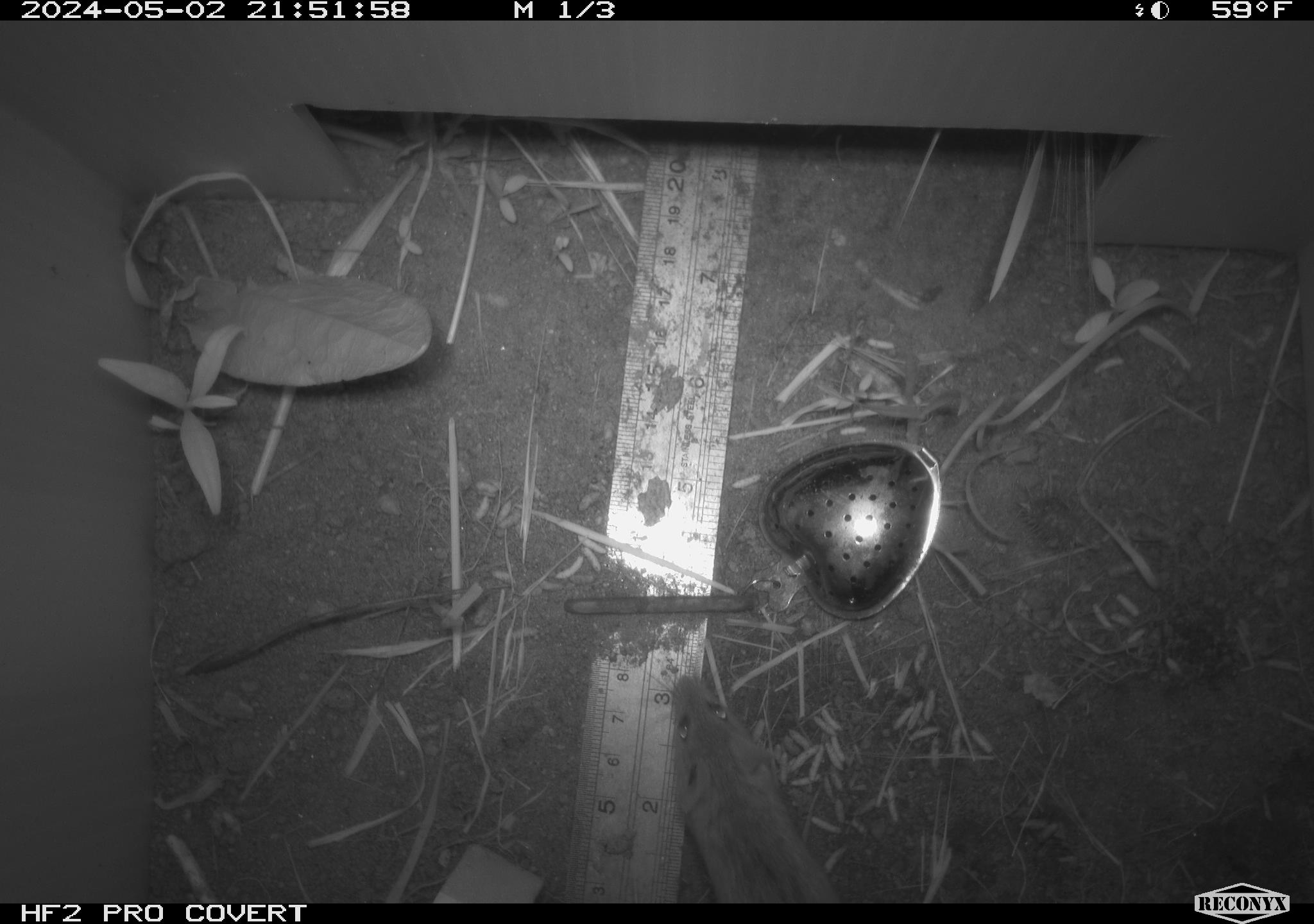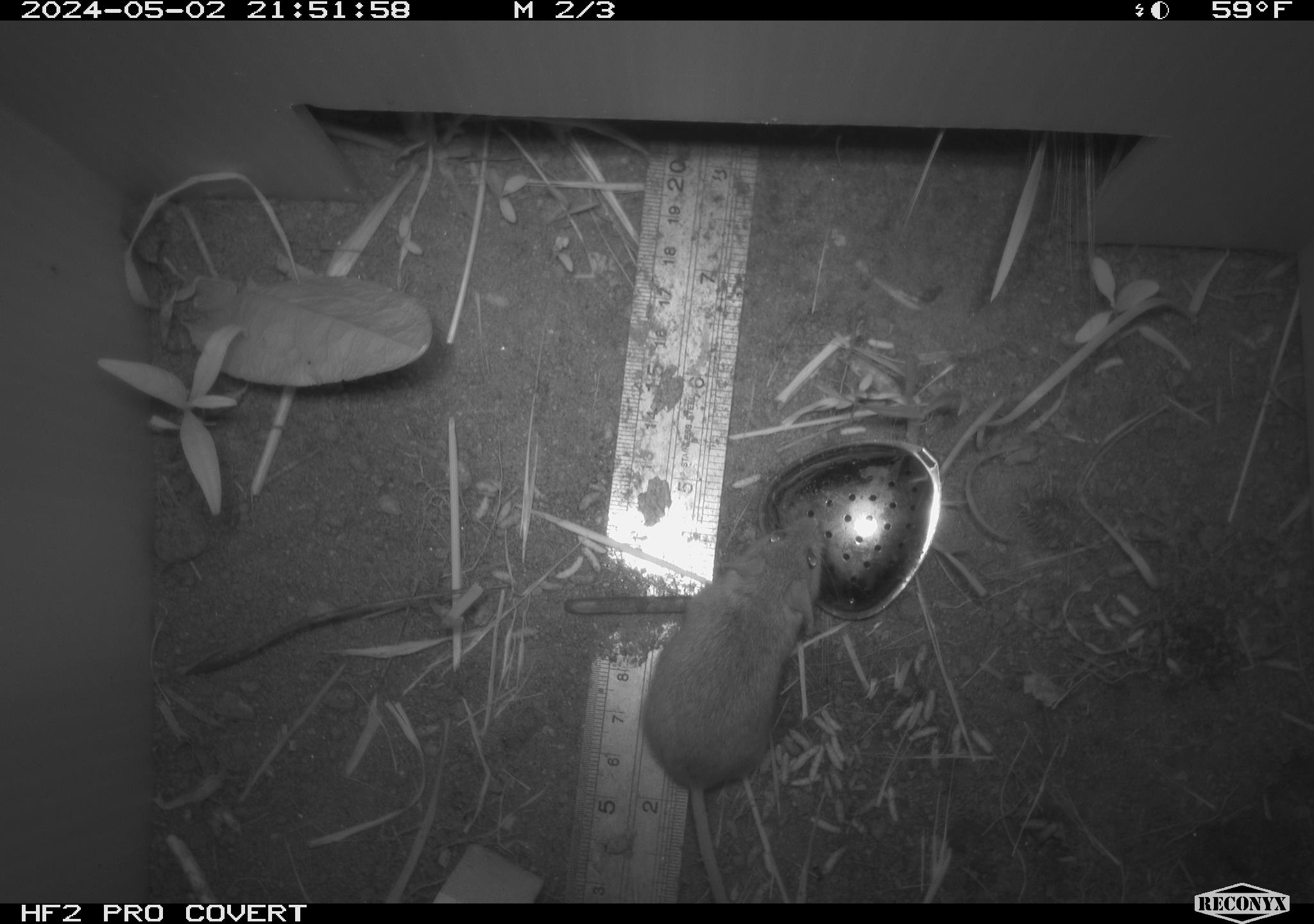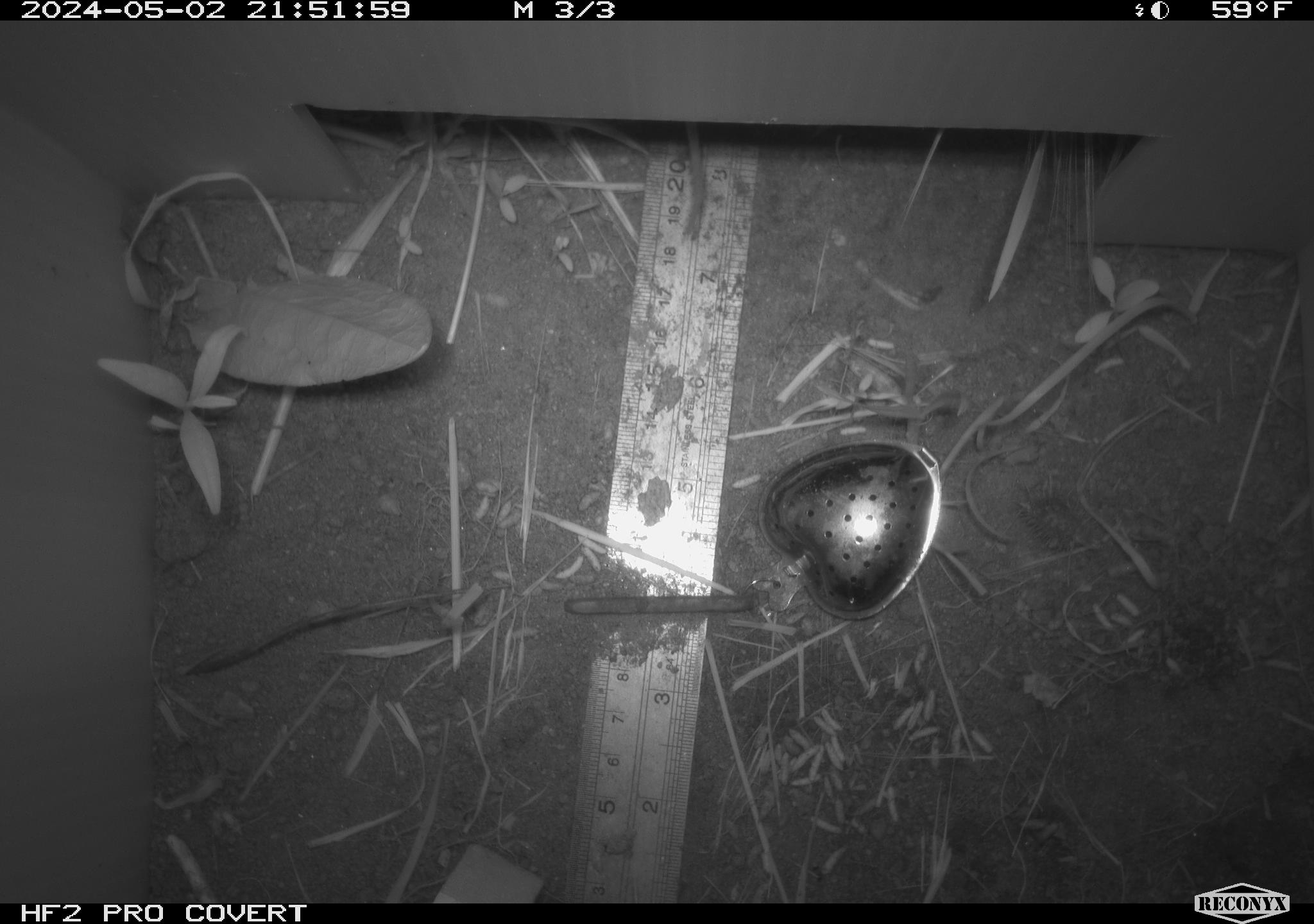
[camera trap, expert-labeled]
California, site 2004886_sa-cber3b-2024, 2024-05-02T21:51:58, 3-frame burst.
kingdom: Animalia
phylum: Chordata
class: Mammalia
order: Rodentia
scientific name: Rodentia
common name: mouse species